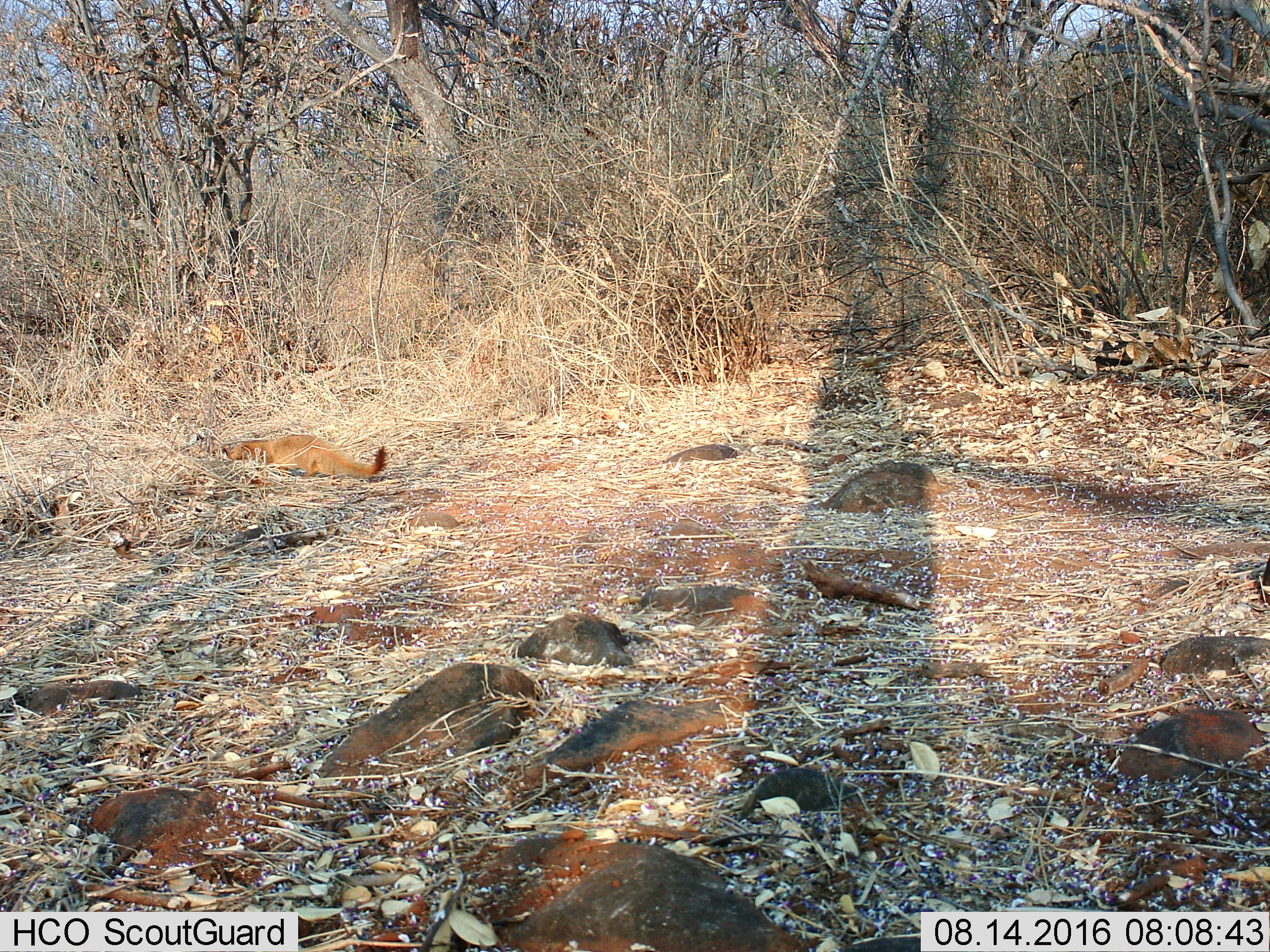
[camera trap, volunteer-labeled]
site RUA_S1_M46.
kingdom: Animalia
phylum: Chordata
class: Mammalia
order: Carnivora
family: Herpestidae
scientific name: Herpestidae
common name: mongoose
Mongoose (Herpestidae), count 1. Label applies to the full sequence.